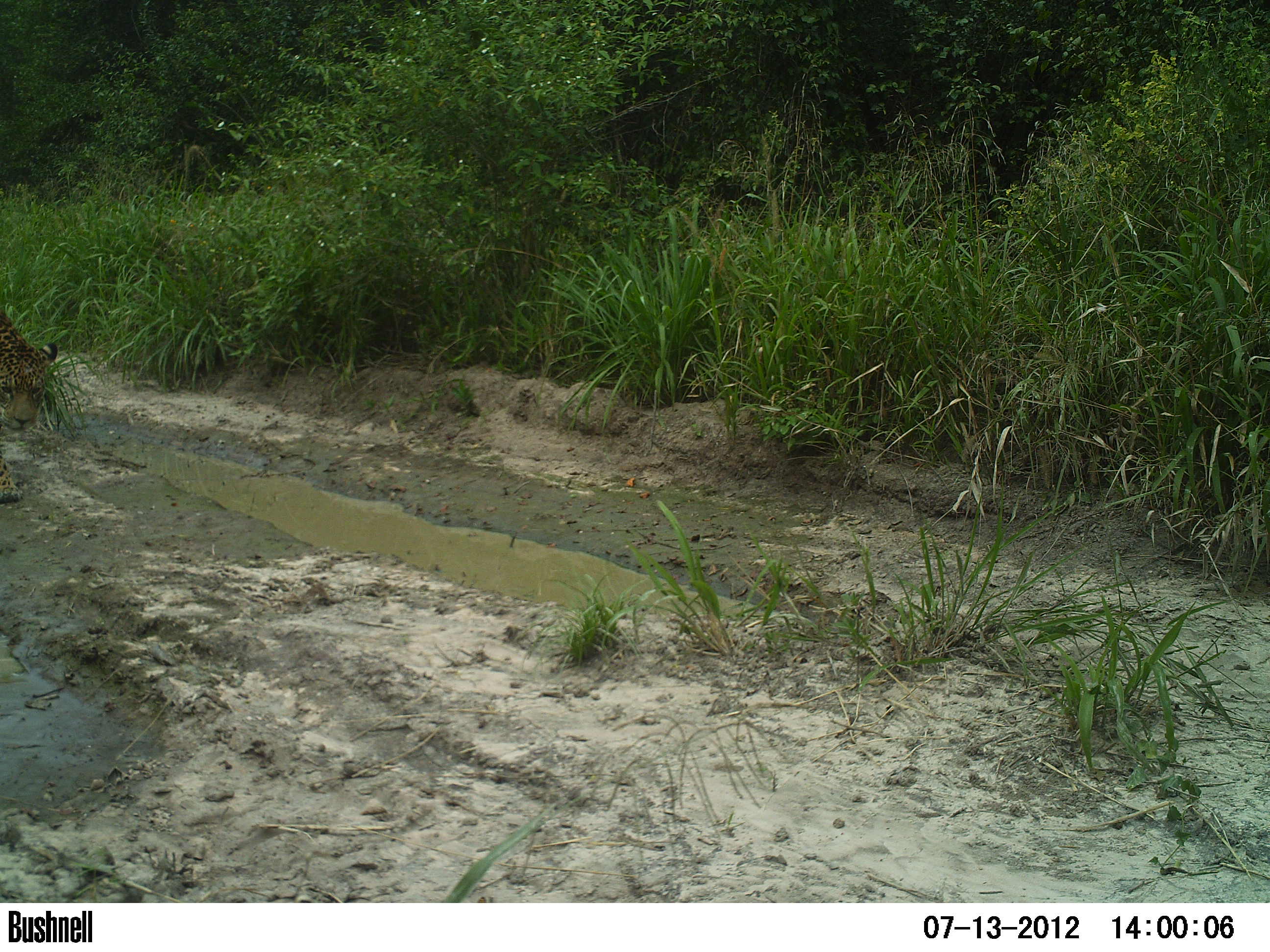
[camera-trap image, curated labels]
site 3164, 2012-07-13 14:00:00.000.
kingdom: Animalia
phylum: Chordata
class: Mammalia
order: Carnivora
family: Felidae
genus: Panthera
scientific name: Panthera onca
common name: jaguar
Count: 1.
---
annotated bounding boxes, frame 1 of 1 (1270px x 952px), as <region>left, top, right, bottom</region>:
panthera onca: <region>0, 311, 58, 502</region>